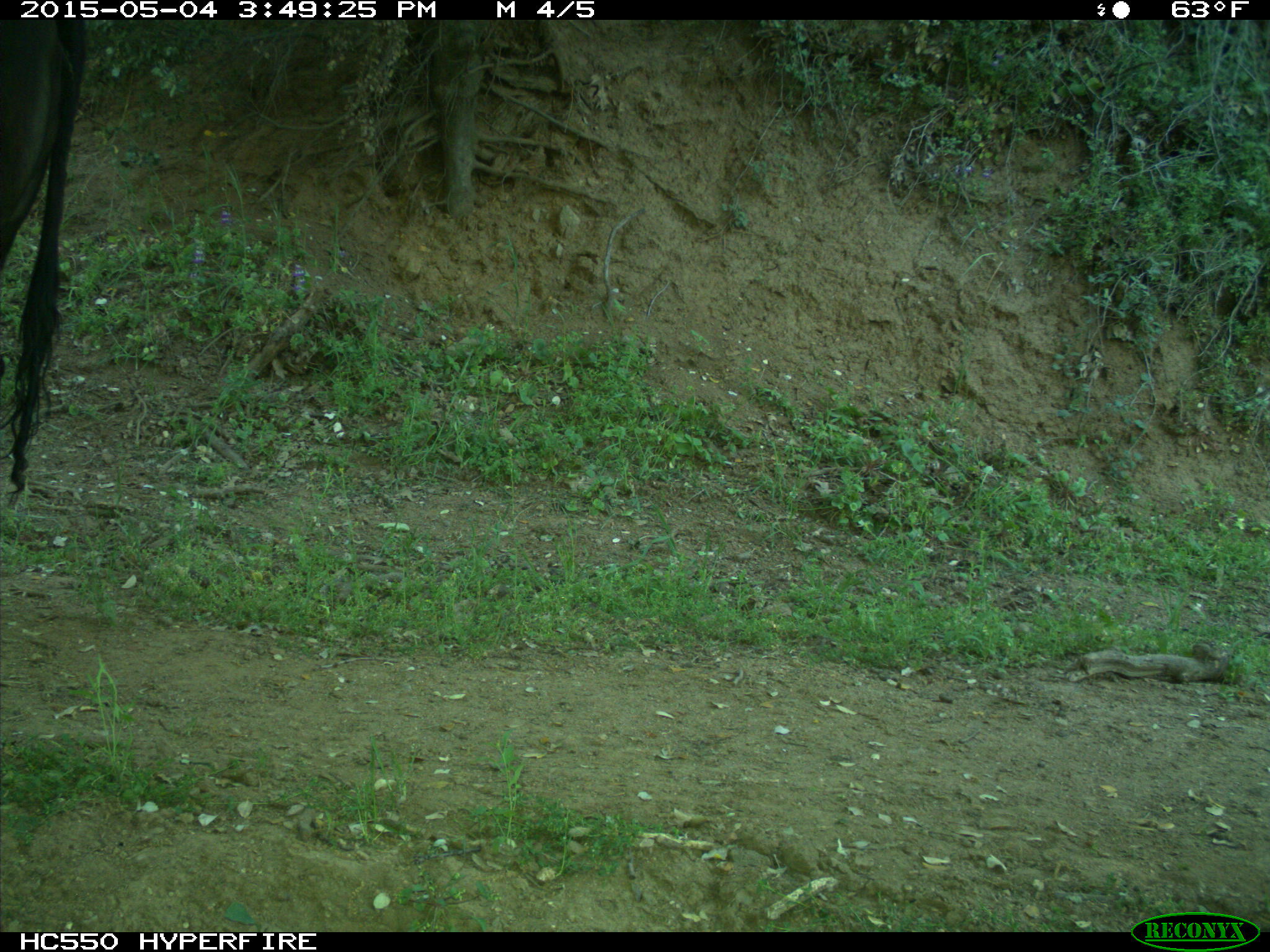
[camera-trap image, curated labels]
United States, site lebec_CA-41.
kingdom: Animalia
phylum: Chordata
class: Mammalia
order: Artiodactyla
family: Bovidae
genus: Bos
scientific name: Bos taurus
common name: domestic cow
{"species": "Bos taurus (domestic cow)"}